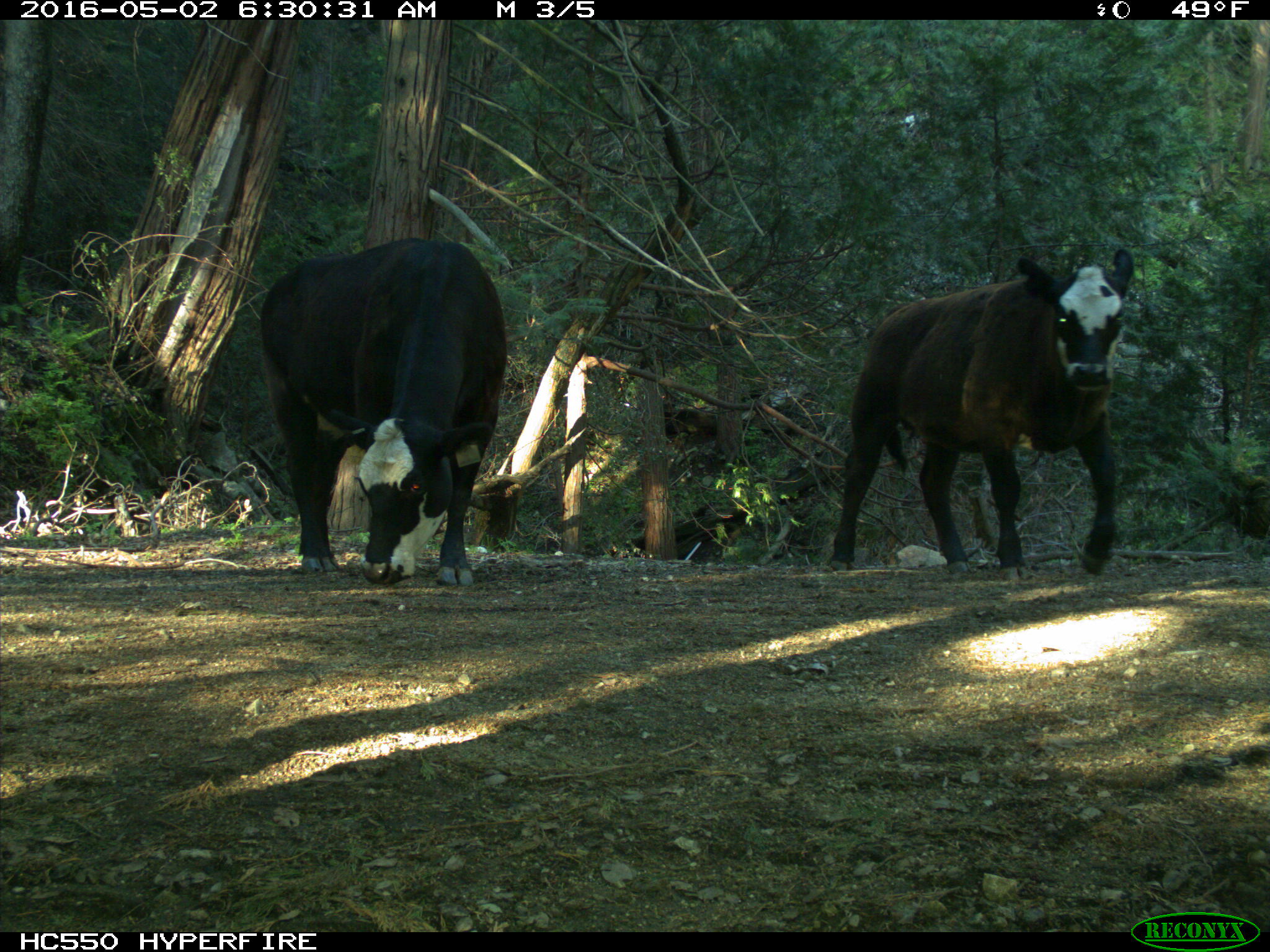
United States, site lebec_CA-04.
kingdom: Animalia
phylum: Chordata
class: Mammalia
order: Artiodactyla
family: Bovidae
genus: Bos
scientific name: Bos taurus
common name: domestic cow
Bos taurus (domestic cow).